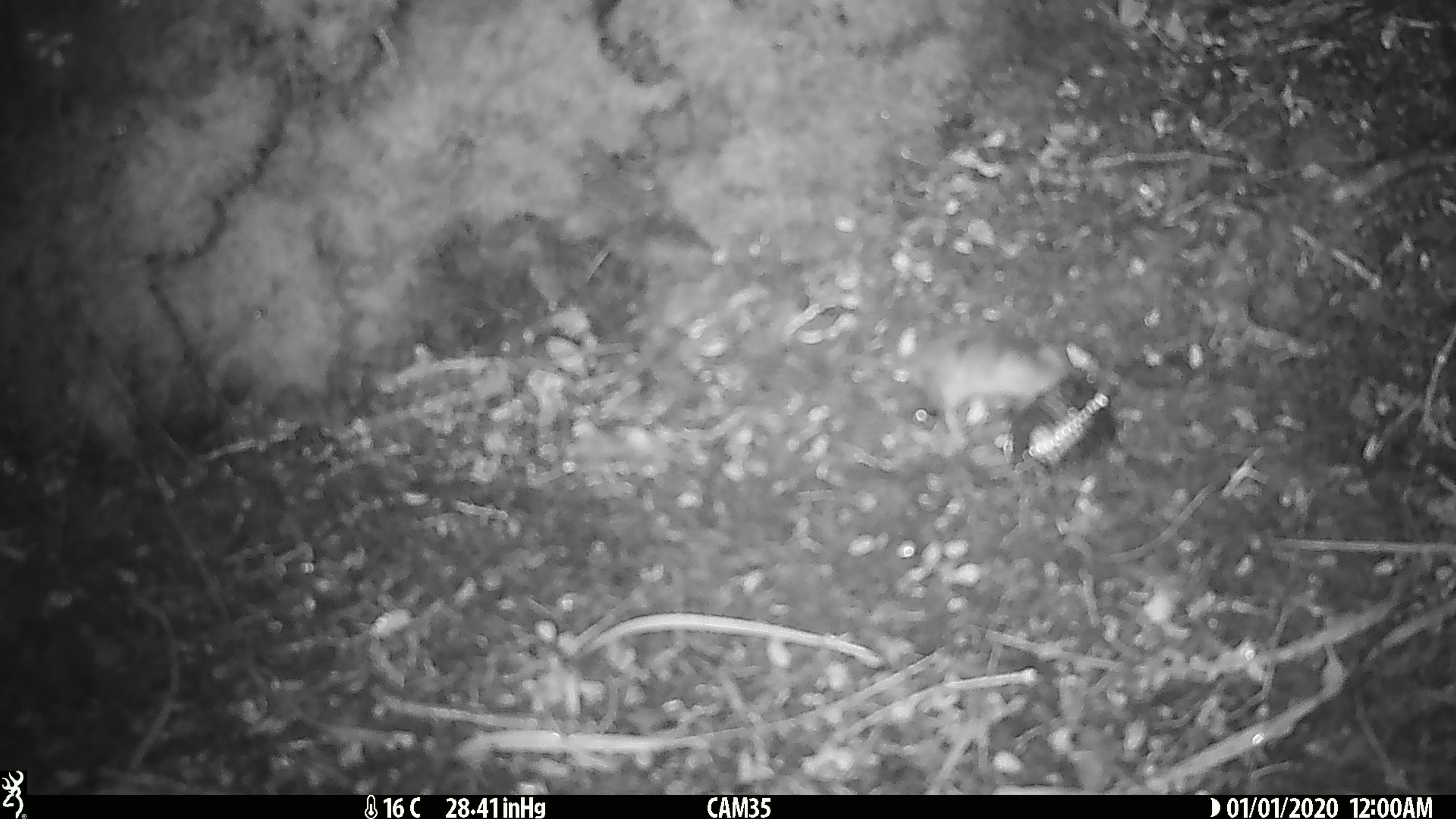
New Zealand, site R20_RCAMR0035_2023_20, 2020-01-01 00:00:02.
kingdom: Animalia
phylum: Chordata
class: Mammalia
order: Rodentia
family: Muridae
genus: Mus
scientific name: Mus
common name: mouse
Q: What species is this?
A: Mouse (Mus).